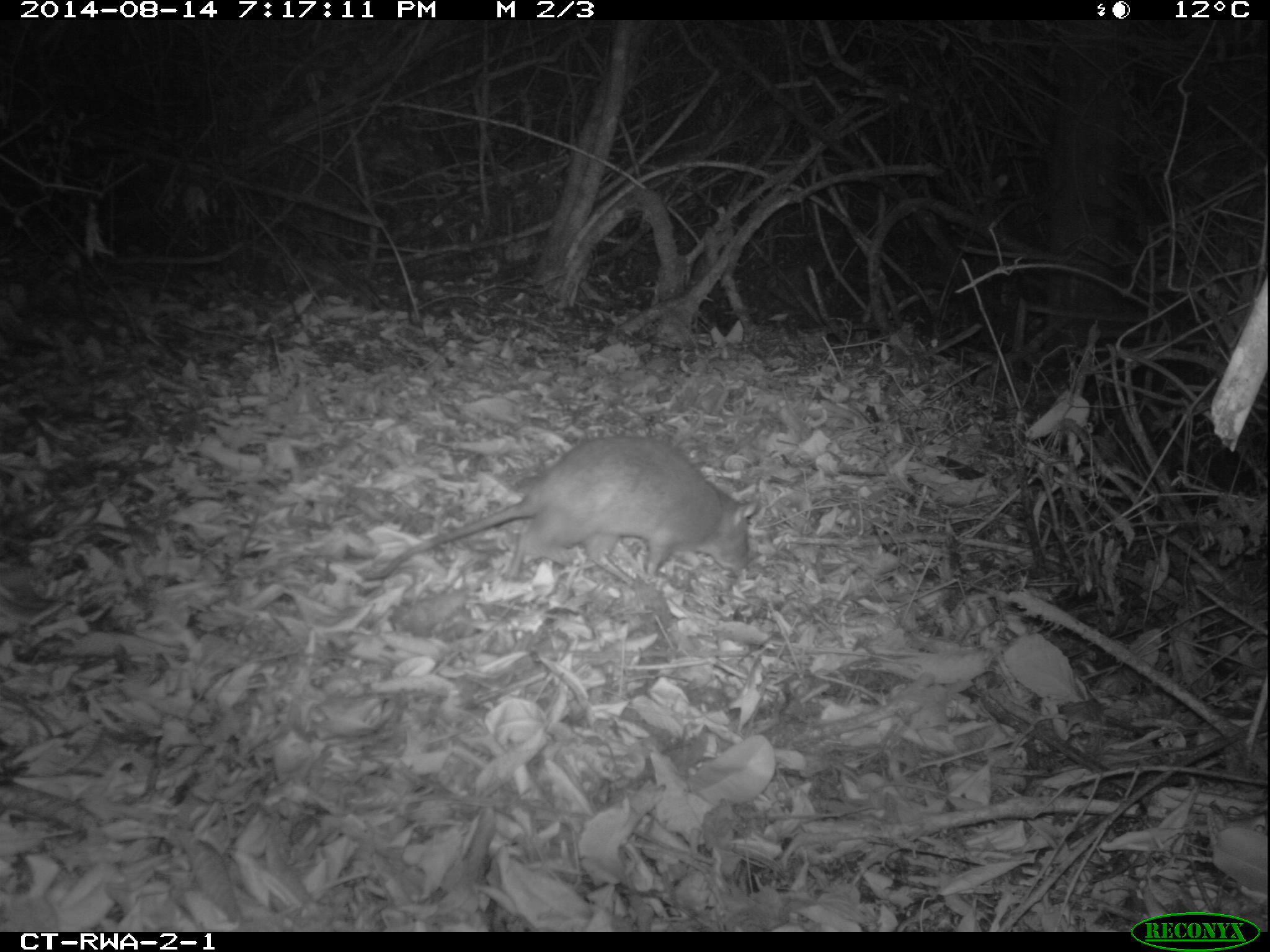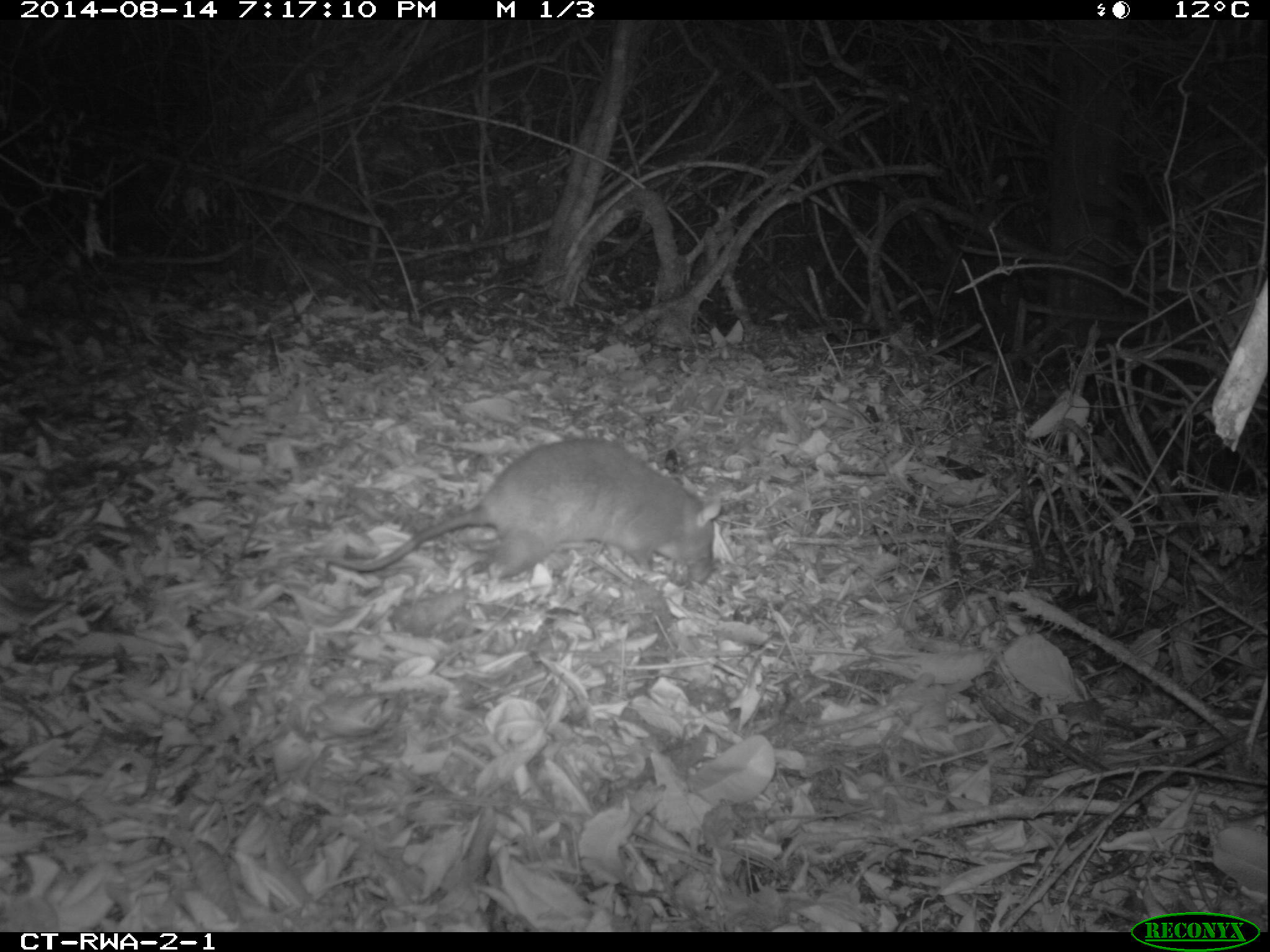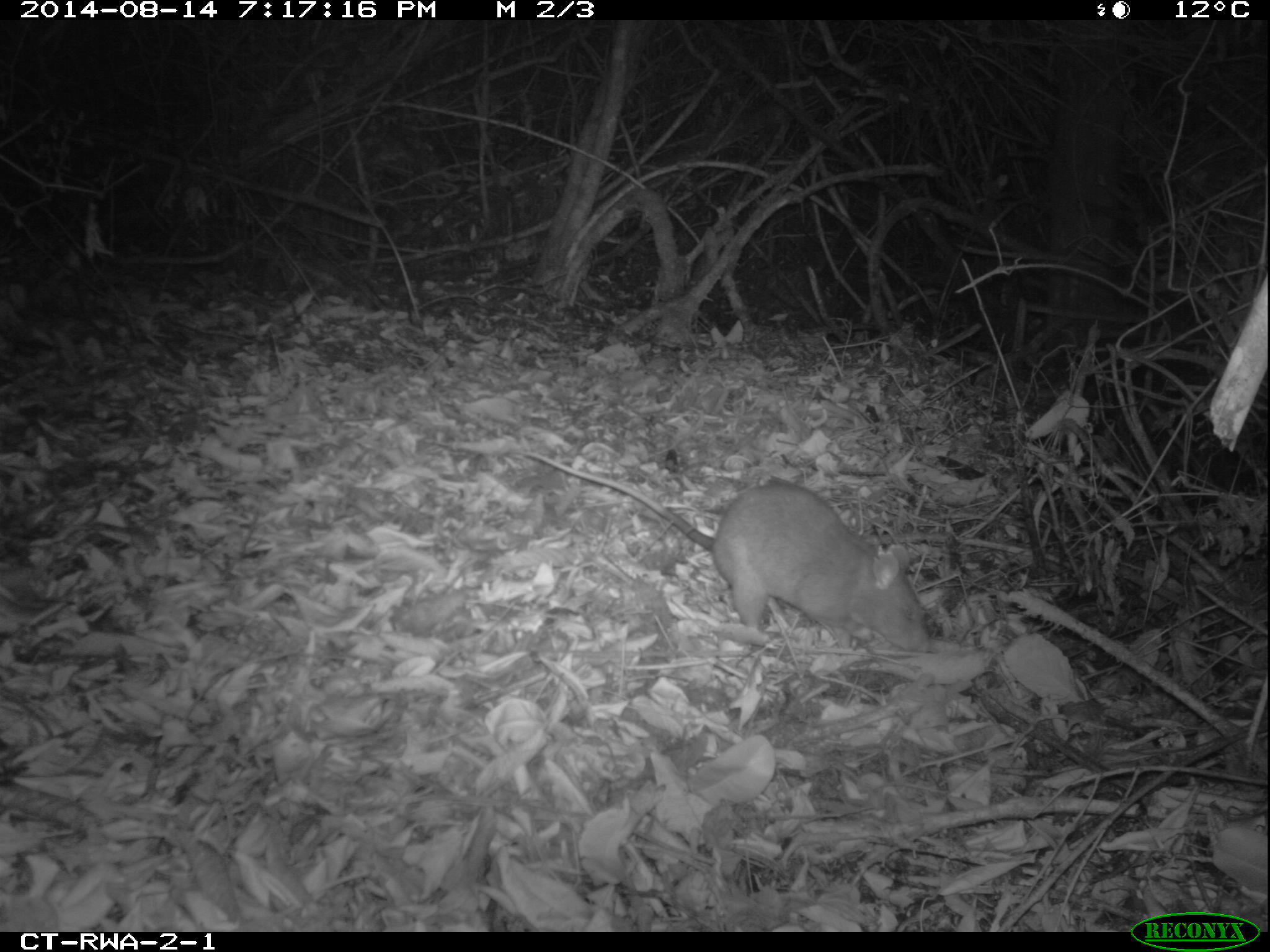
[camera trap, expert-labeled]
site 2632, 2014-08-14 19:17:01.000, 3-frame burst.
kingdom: Animalia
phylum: Chordata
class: Mammalia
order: Rodentia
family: Nesomyidae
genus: Cricetomys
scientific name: Cricetomys gambianus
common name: african giant pouched rat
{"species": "Cricetomys gambianus (african giant pouched rat)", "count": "1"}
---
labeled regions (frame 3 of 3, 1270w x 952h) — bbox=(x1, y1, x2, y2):
cricetomys gambianus: bbox=(516, 445, 937, 658)